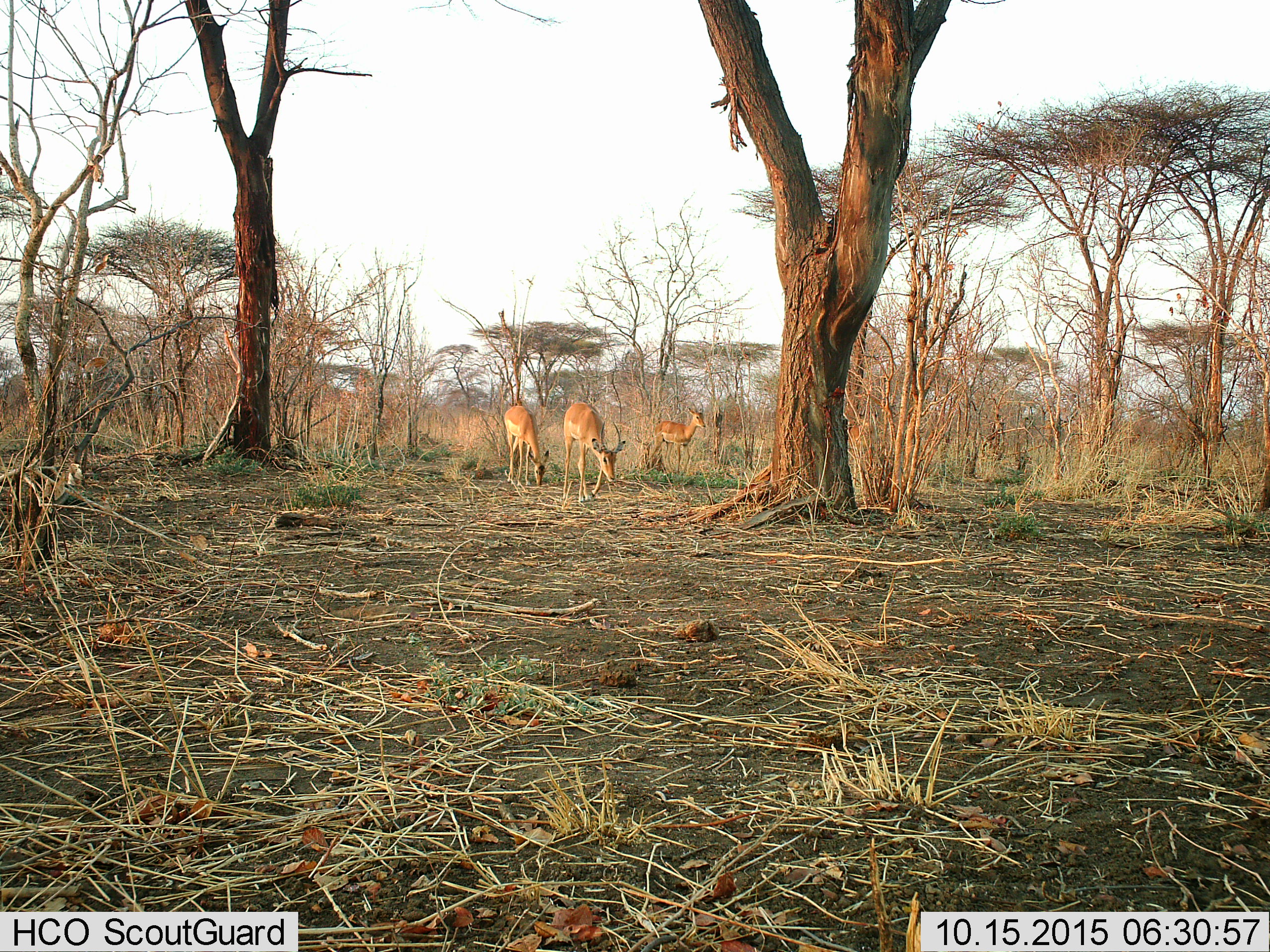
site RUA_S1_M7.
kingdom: Animalia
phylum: Chordata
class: Mammalia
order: Artiodactyla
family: Bovidae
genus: Aepyceros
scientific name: Aepyceros melampus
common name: impala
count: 3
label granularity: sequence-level